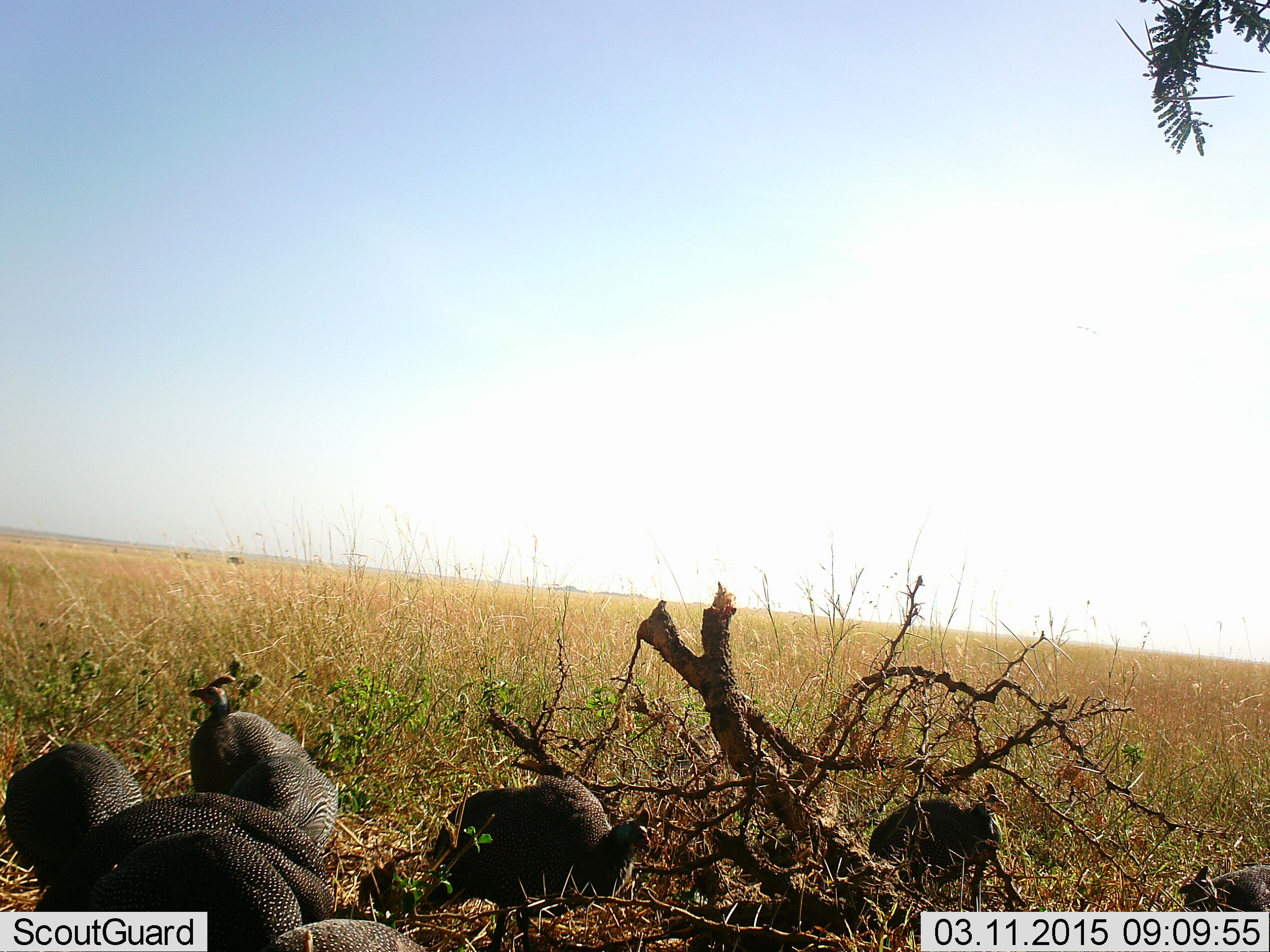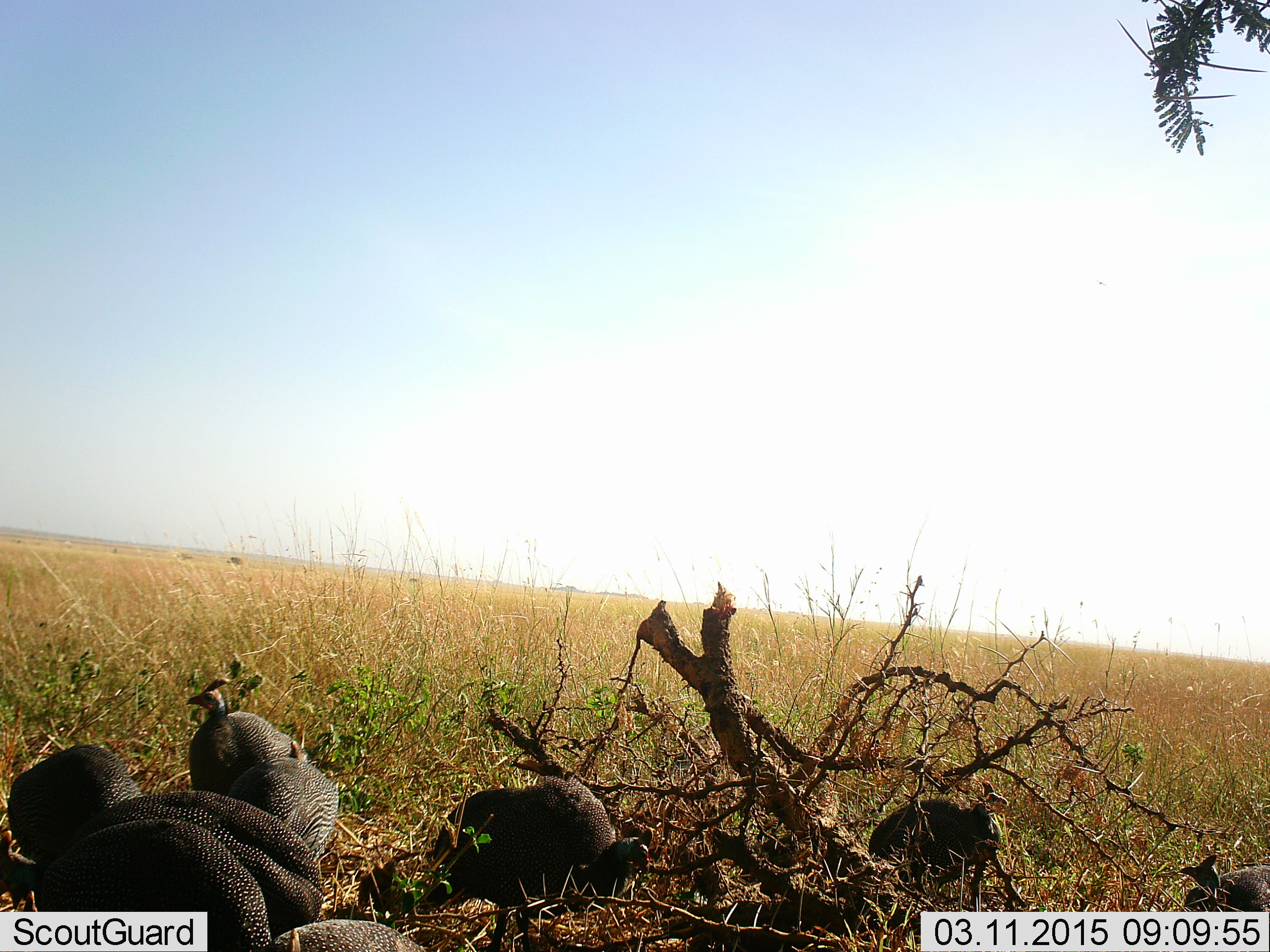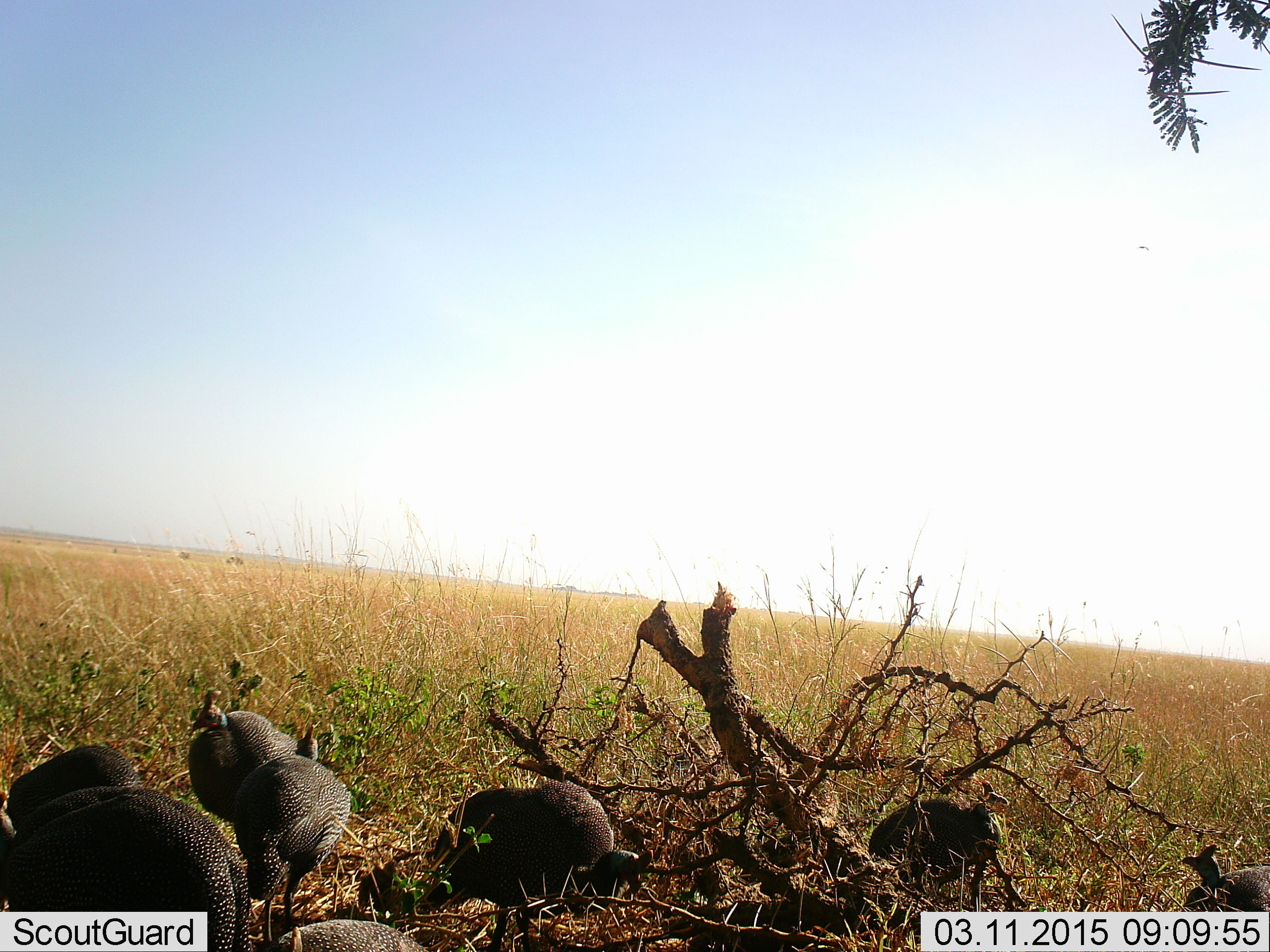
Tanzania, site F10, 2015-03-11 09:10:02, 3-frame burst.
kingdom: Animalia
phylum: Chordata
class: Aves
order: Galliformes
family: Numididae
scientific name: Numididae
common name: guinea fowl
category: guineafowl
Guineafowl (guinea fowl) (Numididae), count 6. Behavior (volunteer vote fractions): standing 60%, resting 20%, moving 30%, interacting 0%. Young present (vote fraction): 0%. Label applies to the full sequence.